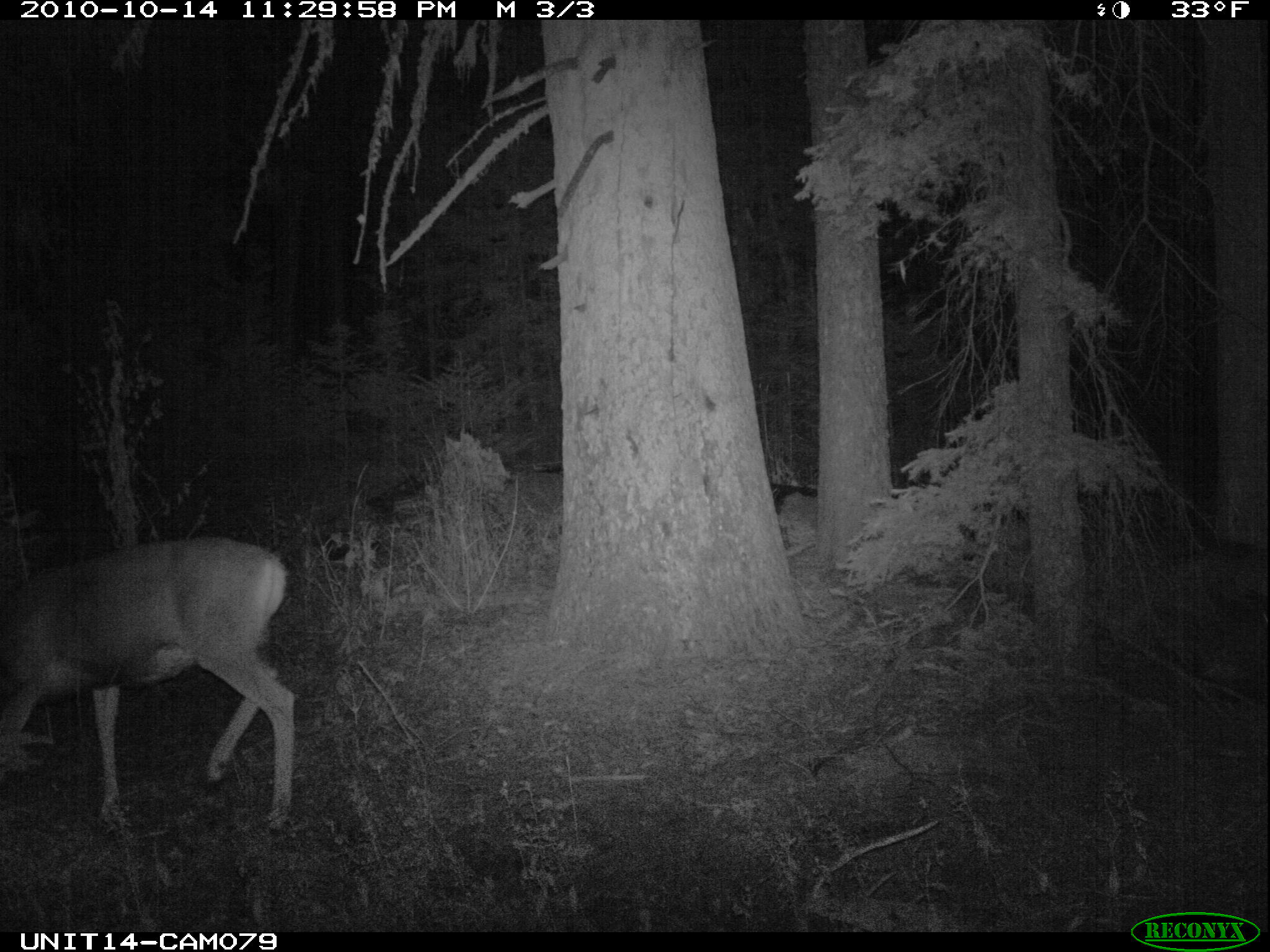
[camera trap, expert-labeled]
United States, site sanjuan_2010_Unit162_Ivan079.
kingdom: Animalia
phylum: Chordata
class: Mammalia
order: Artiodactyla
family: Cervidae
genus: Odocoileus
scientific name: Odocoileus hemionus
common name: mule deer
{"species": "Odocoileus hemionus (mule deer)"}